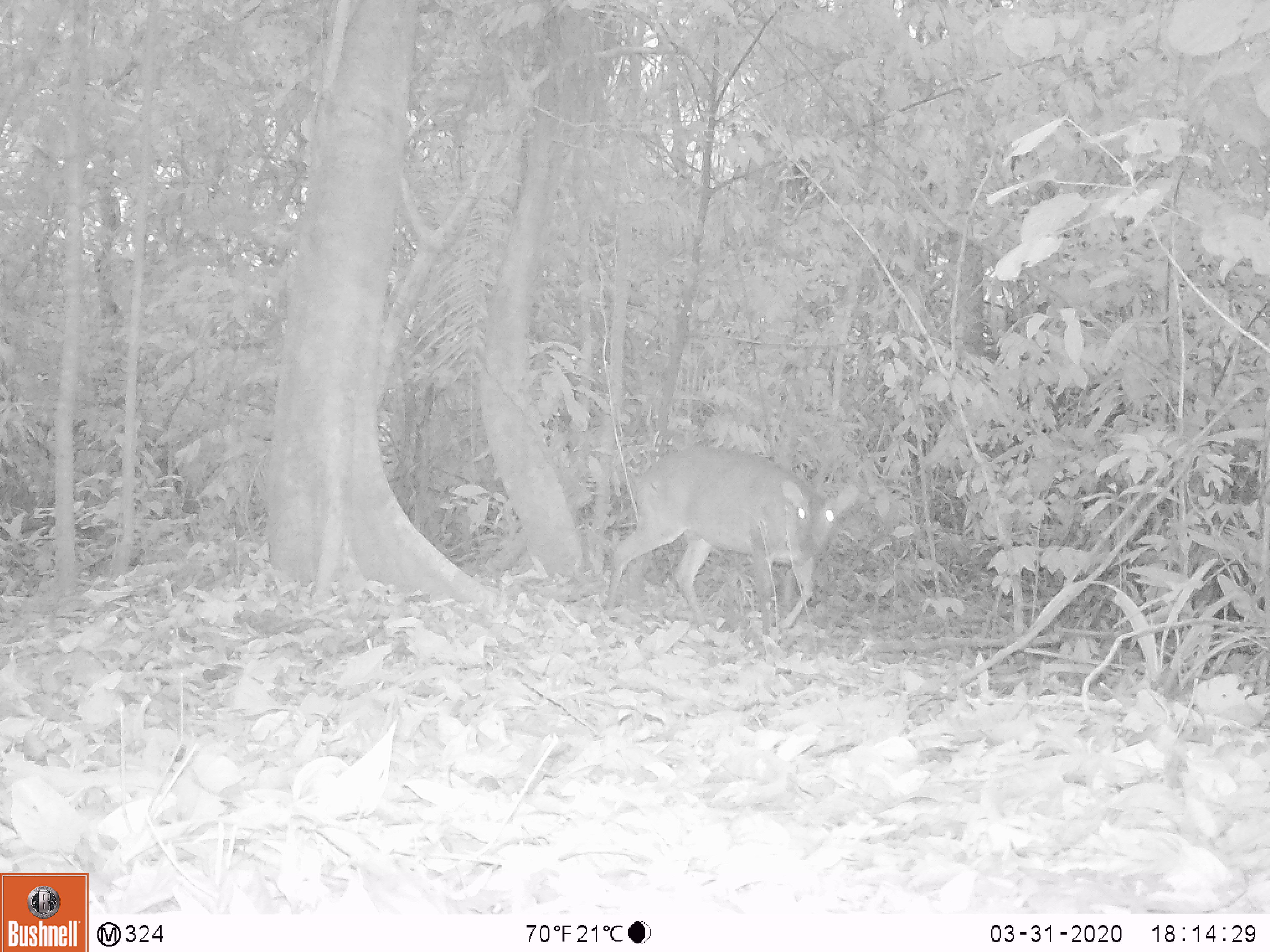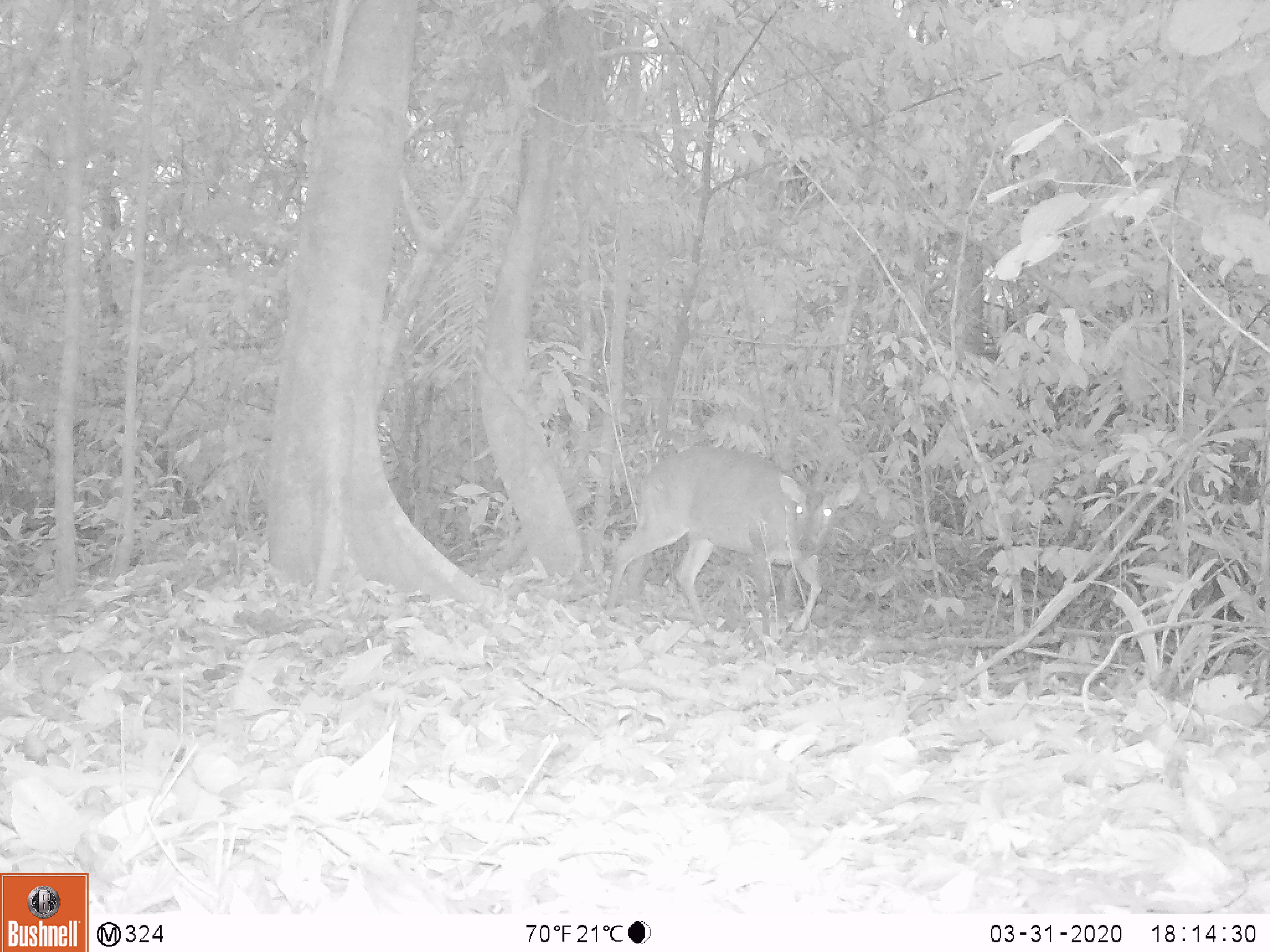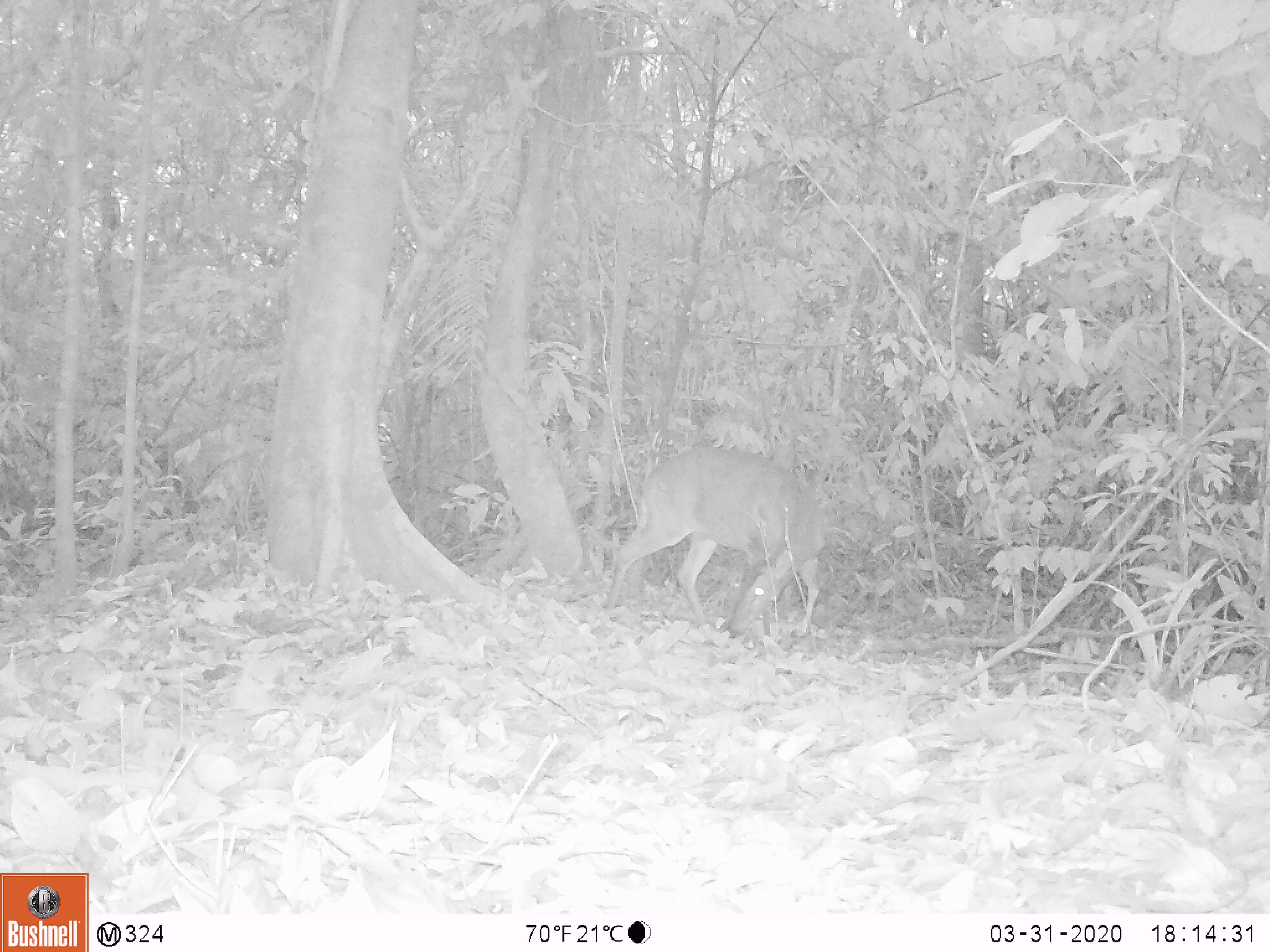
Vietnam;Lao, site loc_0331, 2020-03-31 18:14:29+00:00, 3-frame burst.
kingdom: Animalia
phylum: Chordata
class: Mammalia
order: Artiodactyla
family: Cervidae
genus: Muntiacus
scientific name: Muntiacus vuquangensis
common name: large-antlered muntjac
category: large antlered muntjac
Large antlered muntjac (large-antlered muntjac) (Muntiacus vuquangensis). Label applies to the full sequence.